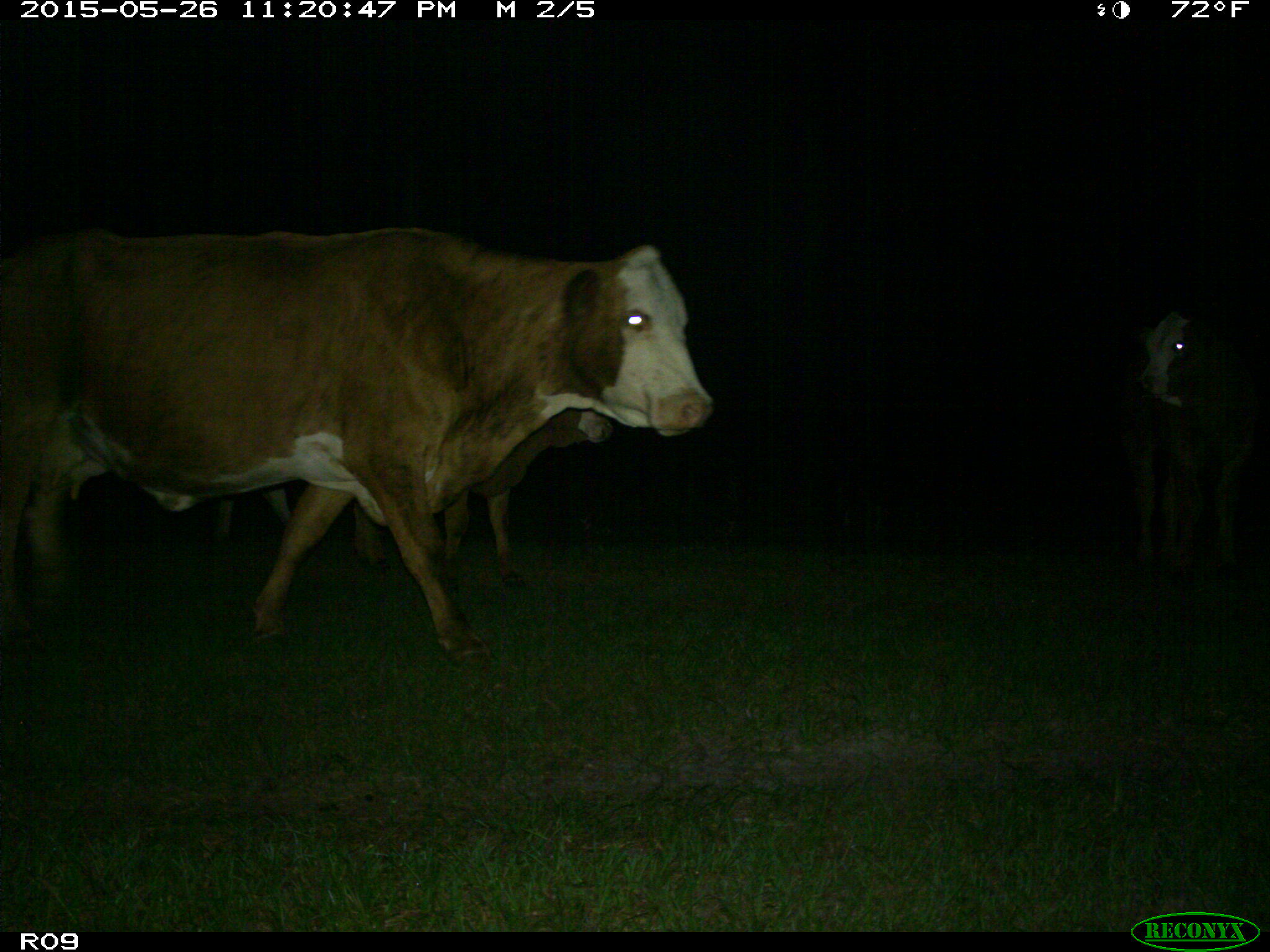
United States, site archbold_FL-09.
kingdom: Animalia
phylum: Chordata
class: Mammalia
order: Artiodactyla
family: Bovidae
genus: Bos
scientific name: Bos taurus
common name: domestic cow